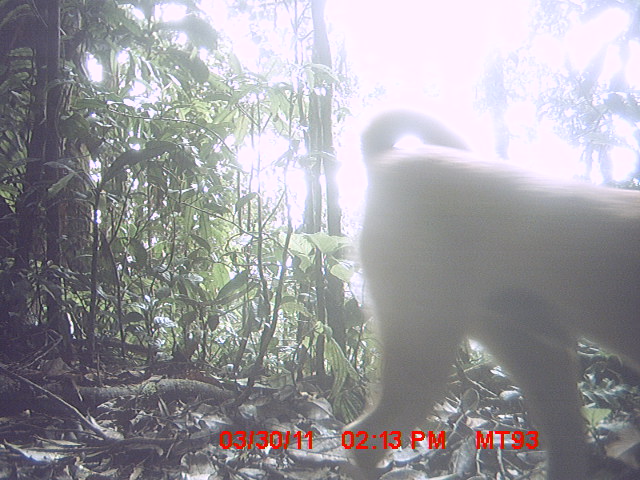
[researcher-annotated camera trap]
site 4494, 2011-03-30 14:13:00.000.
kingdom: Animalia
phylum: Chordata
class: Mammalia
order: Carnivora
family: Canidae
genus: Canis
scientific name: Canis familiaris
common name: domestic dog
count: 1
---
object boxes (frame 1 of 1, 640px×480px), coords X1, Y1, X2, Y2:
canis familiaris: 337, 107, 640, 480